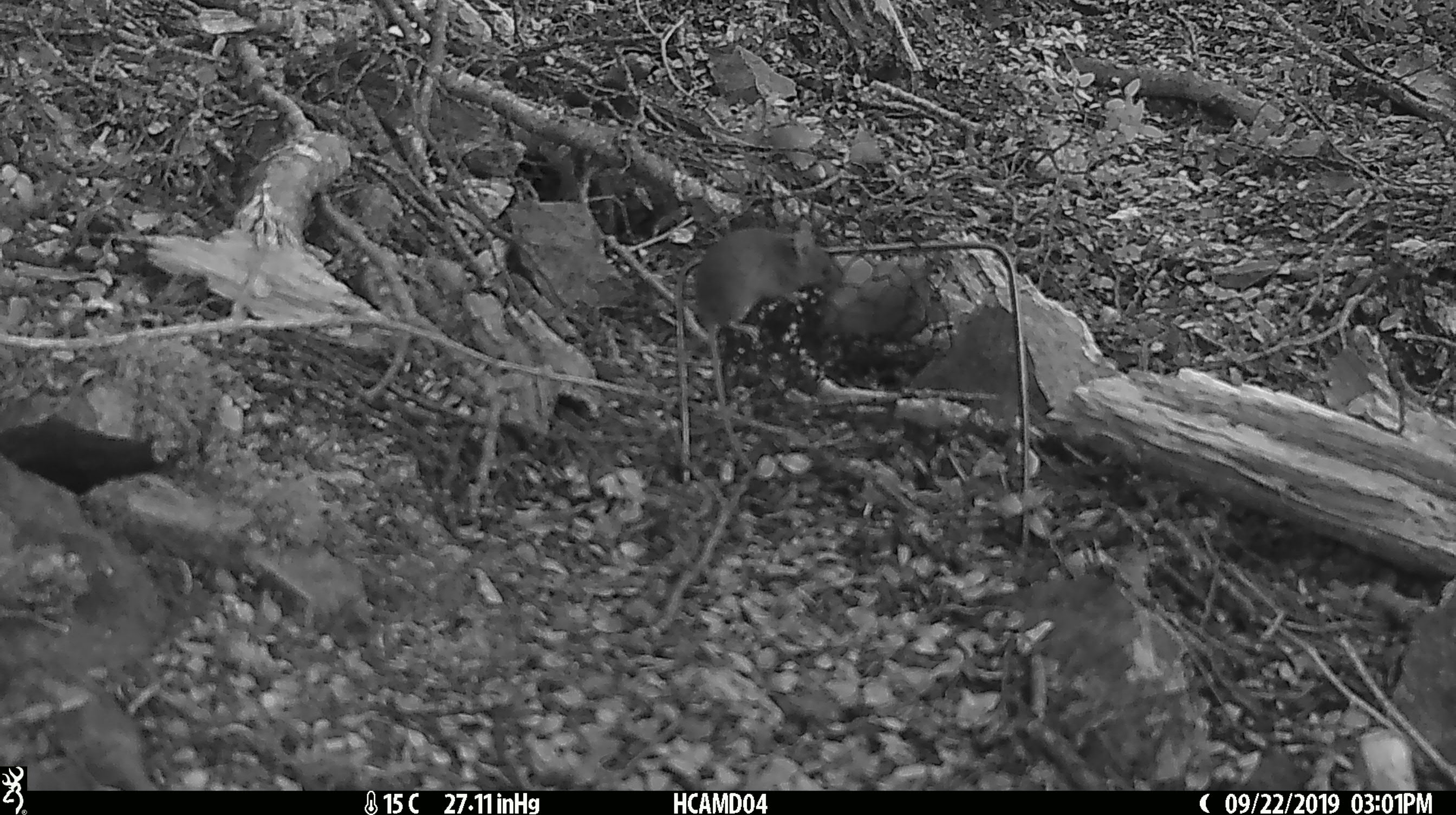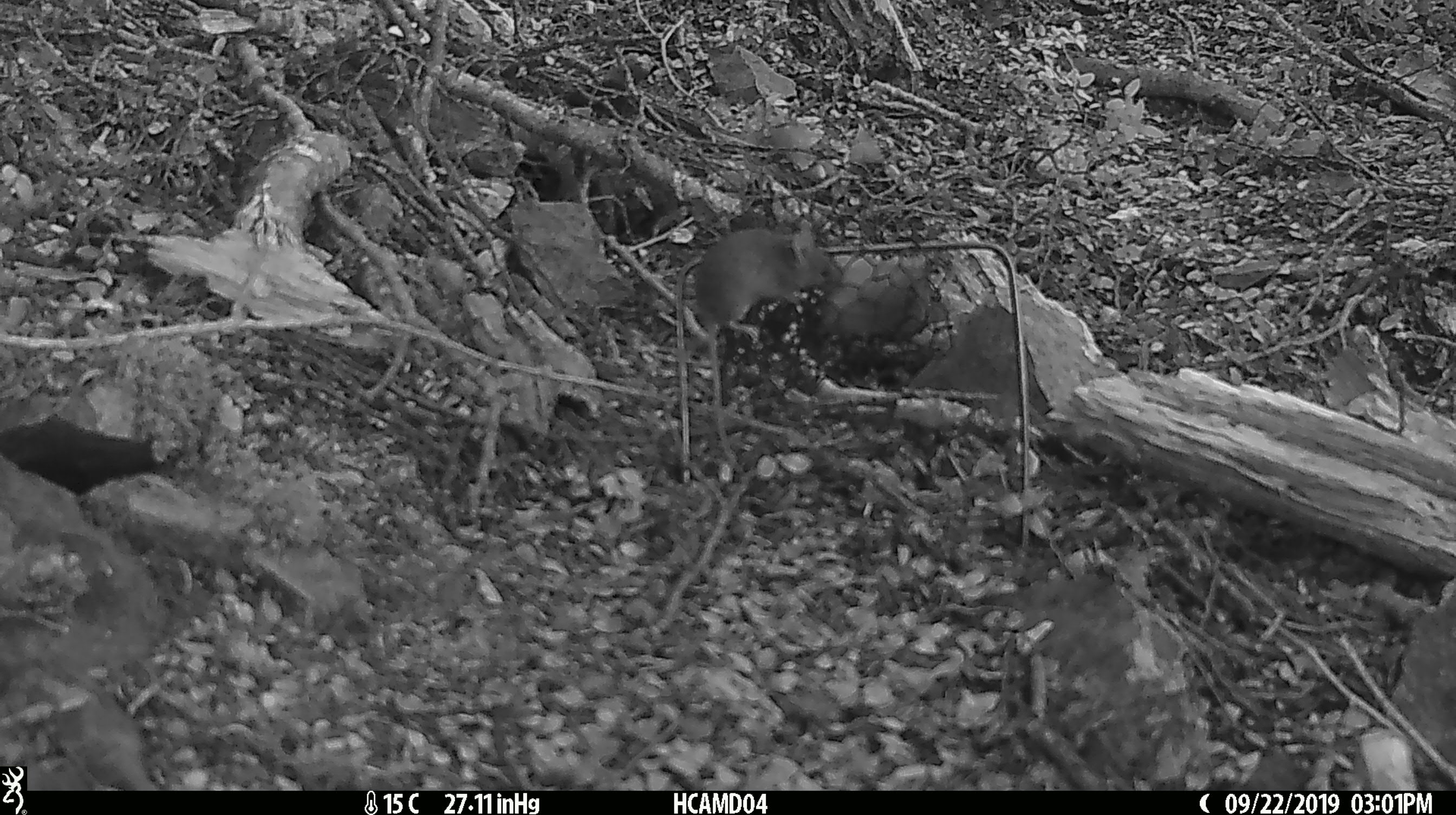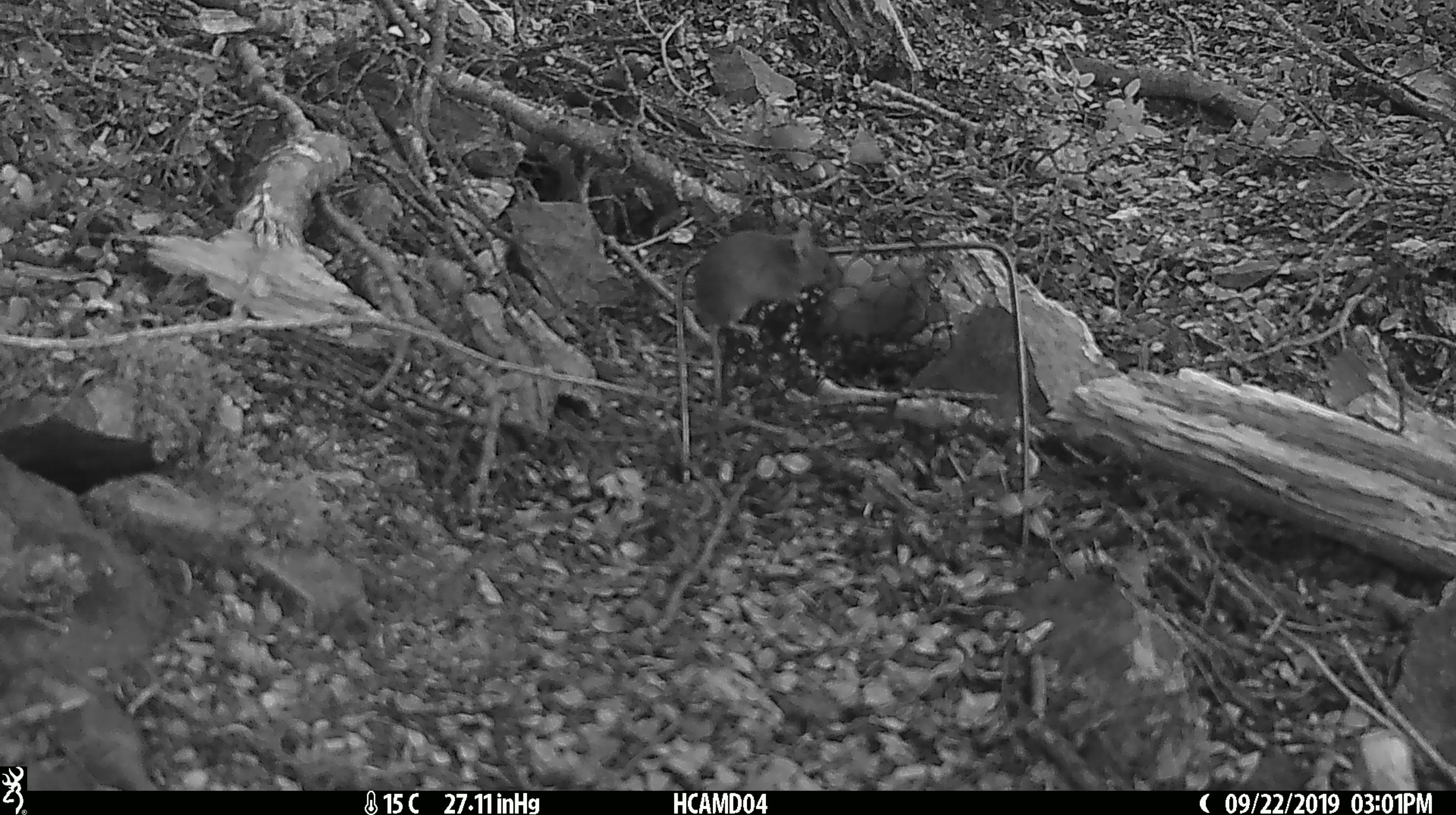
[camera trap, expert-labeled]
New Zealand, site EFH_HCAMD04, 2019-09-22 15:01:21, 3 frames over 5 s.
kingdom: Animalia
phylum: Chordata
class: Mammalia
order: Rodentia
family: Muridae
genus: Mus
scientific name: Mus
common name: mouse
Mouse (Mus).